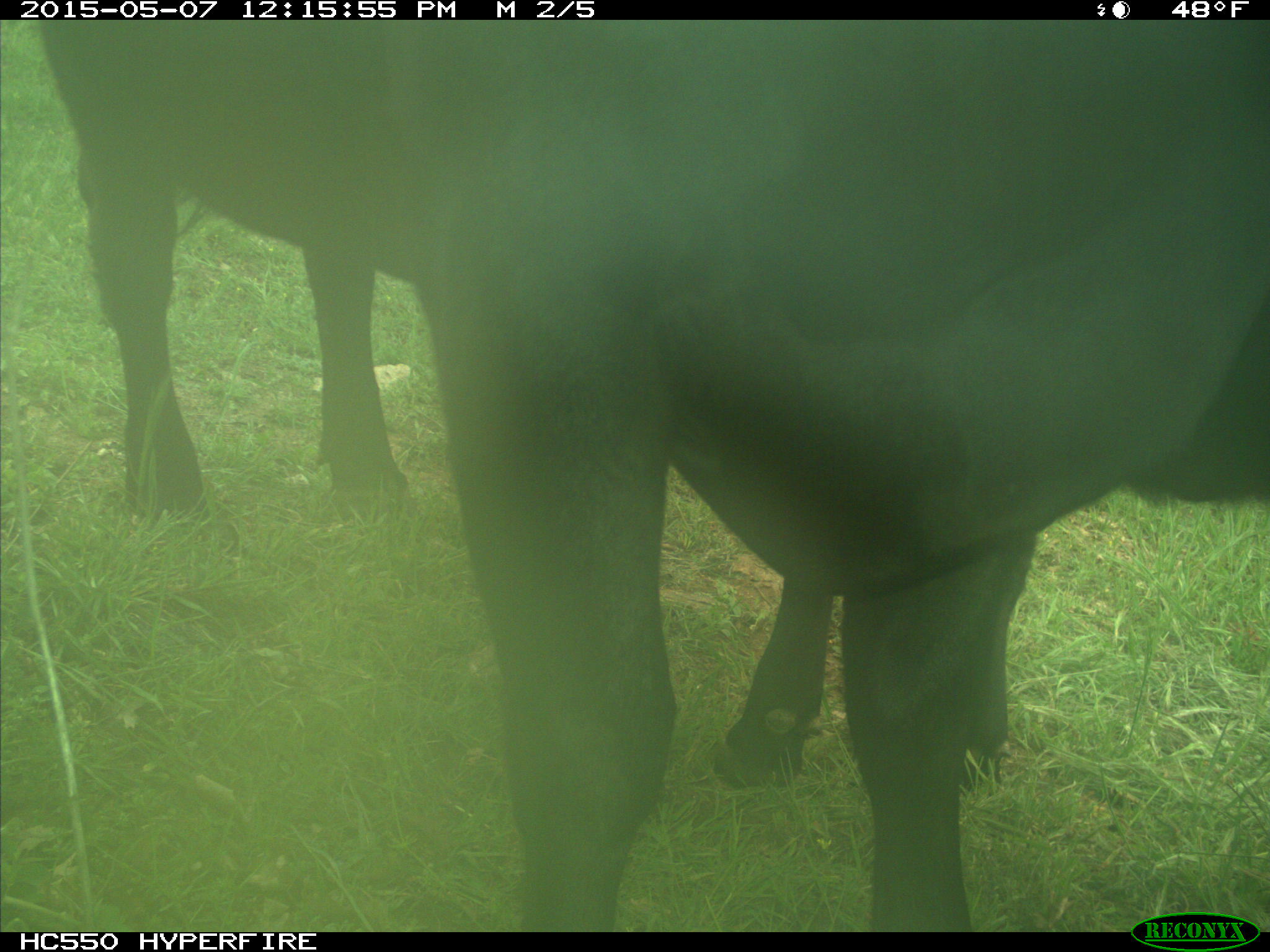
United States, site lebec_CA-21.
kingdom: Animalia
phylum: Chordata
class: Mammalia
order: Artiodactyla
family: Bovidae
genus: Bos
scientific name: Bos taurus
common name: domestic cow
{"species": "Bos taurus (domestic cow)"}